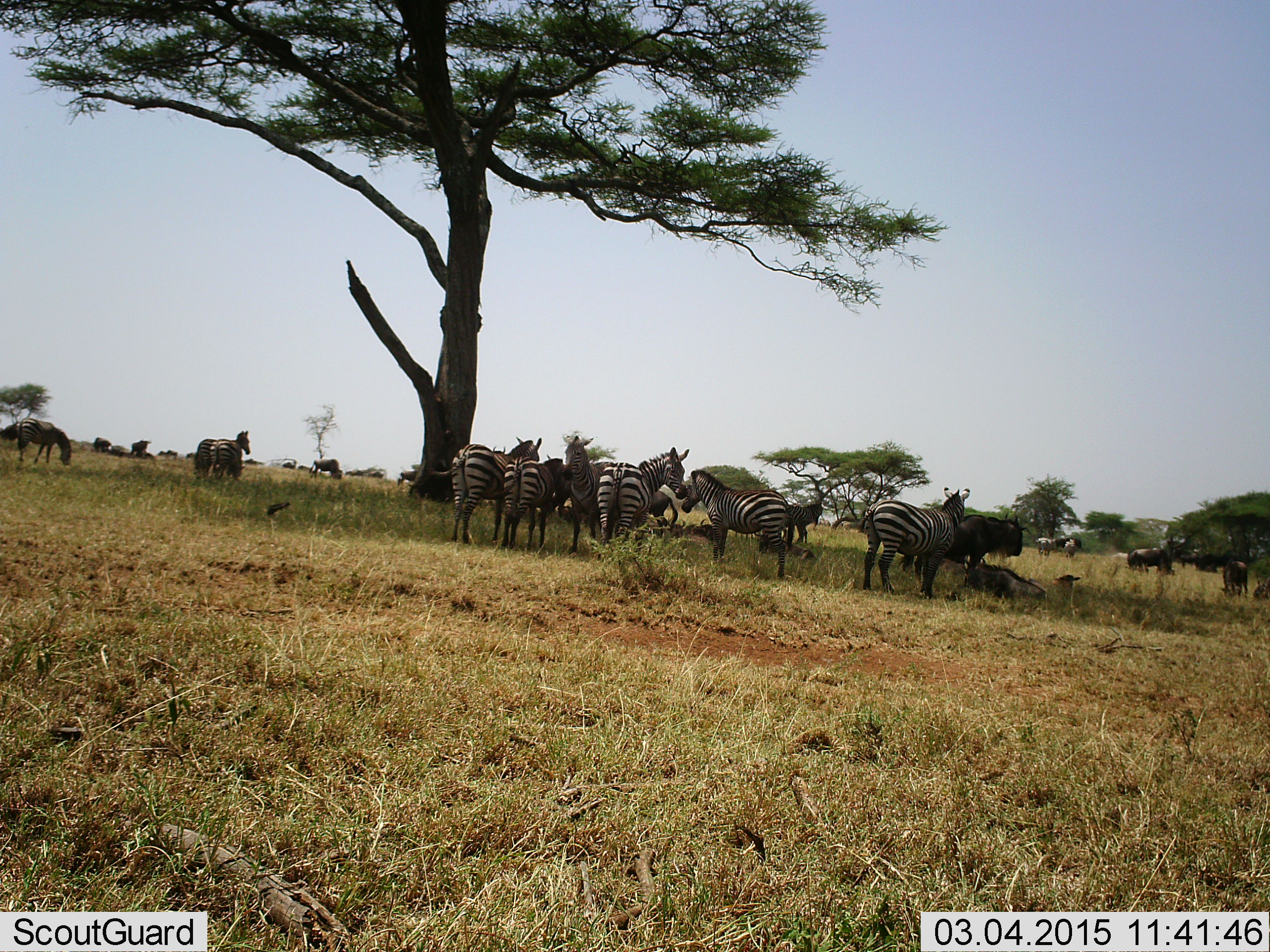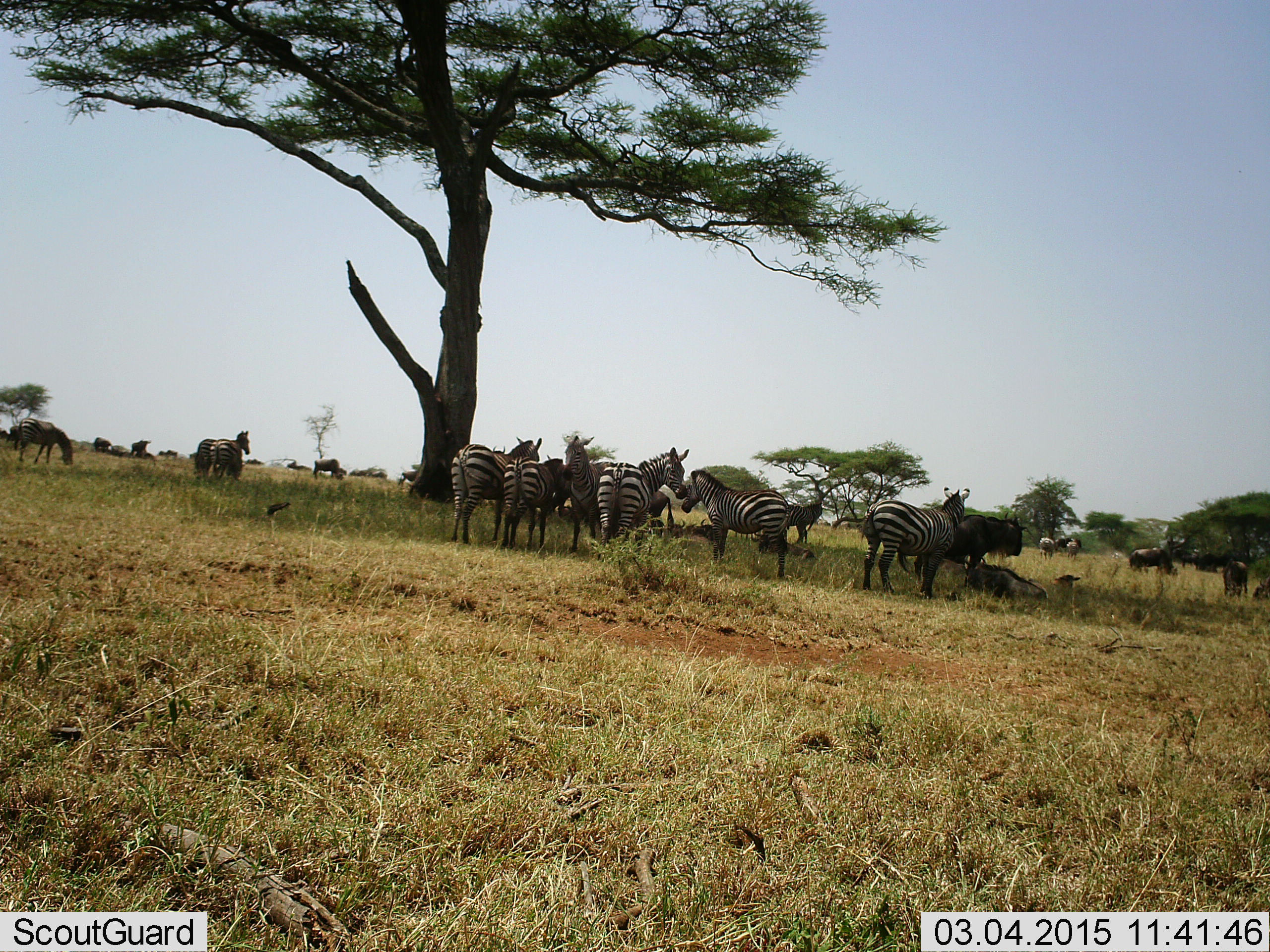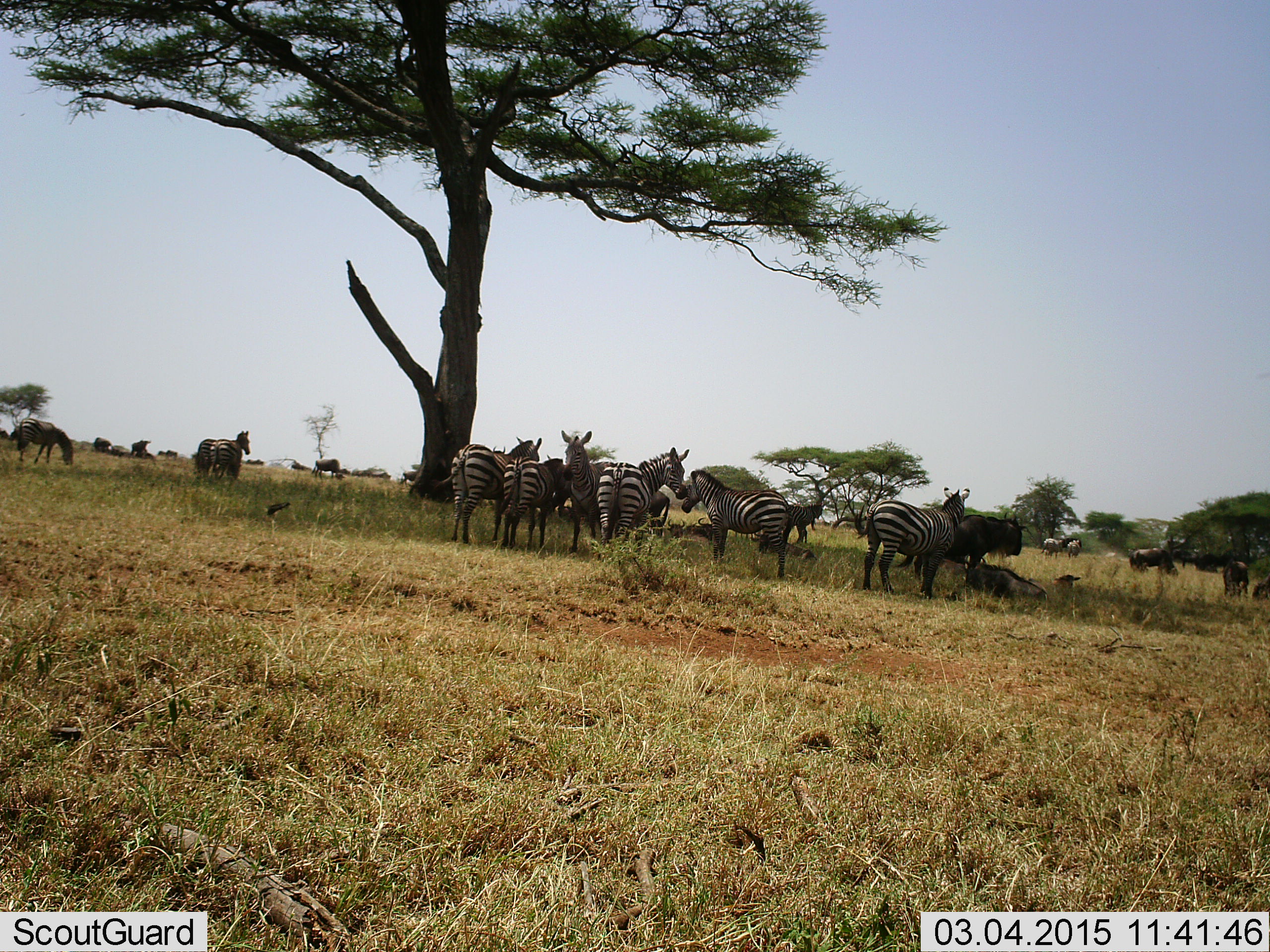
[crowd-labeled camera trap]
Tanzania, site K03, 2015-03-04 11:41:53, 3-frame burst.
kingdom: Animalia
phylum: Chordata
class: Mammalia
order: Artiodactyla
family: Bovidae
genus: Connochaetes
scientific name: Connochaetes taurinus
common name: blue wildebeest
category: wildebeest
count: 11-50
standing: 80%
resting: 70%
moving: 30%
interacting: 0%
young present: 10%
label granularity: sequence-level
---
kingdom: Animalia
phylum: Chordata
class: Mammalia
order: Perissodactyla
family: Equidae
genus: Equus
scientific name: Equus quagga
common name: plains zebra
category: zebra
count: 11-50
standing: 92%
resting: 25%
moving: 8%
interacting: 8%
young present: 0%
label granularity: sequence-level